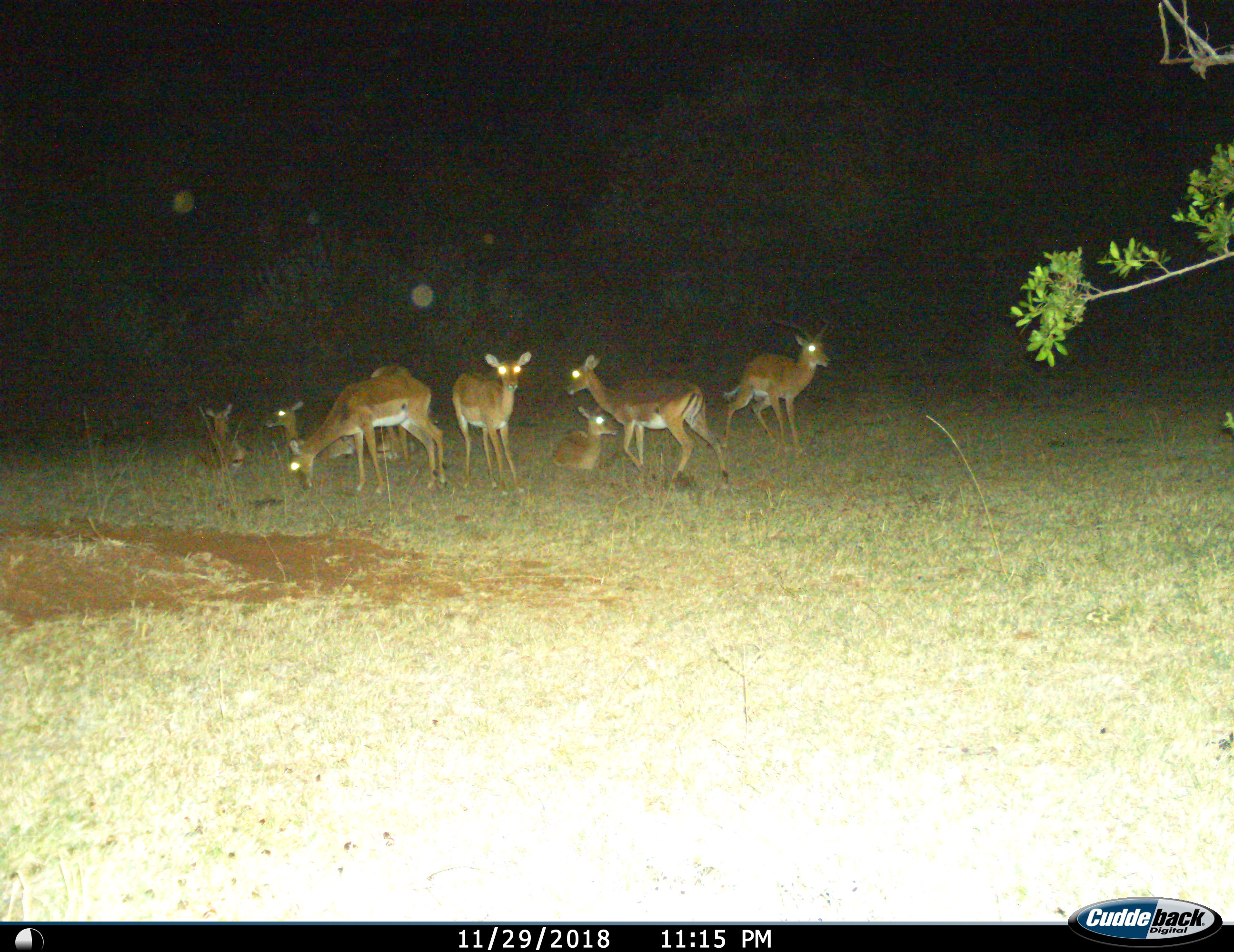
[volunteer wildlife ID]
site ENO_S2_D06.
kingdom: Animalia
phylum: Chordata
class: Mammalia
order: Artiodactyla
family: Bovidae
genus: Aepyceros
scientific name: Aepyceros melampus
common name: impala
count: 8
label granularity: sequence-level